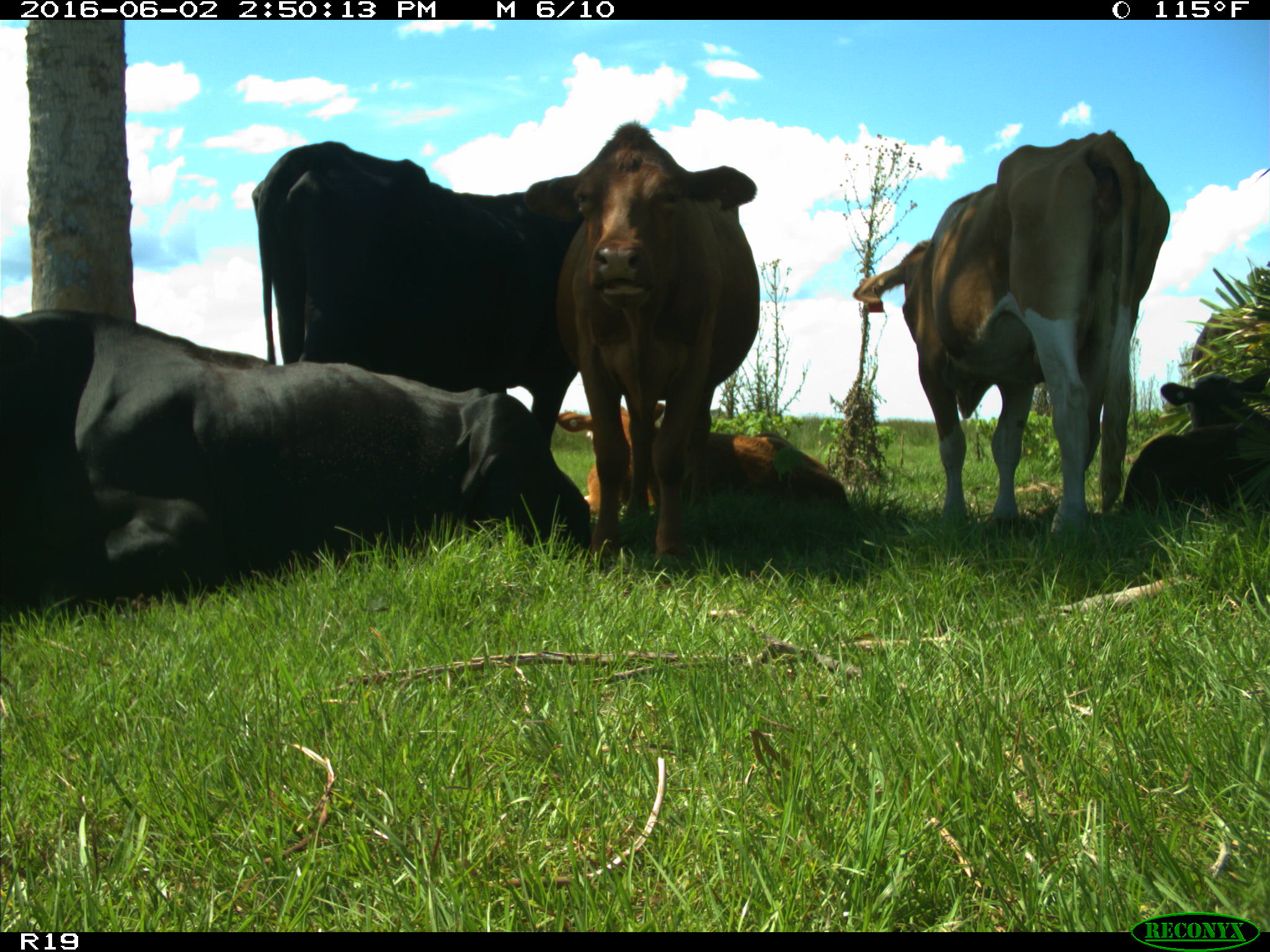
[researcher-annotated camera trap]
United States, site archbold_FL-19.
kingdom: Animalia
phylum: Chordata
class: Mammalia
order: Artiodactyla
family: Bovidae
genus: Bos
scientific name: Bos taurus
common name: domestic cow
Bos taurus (domestic cow).